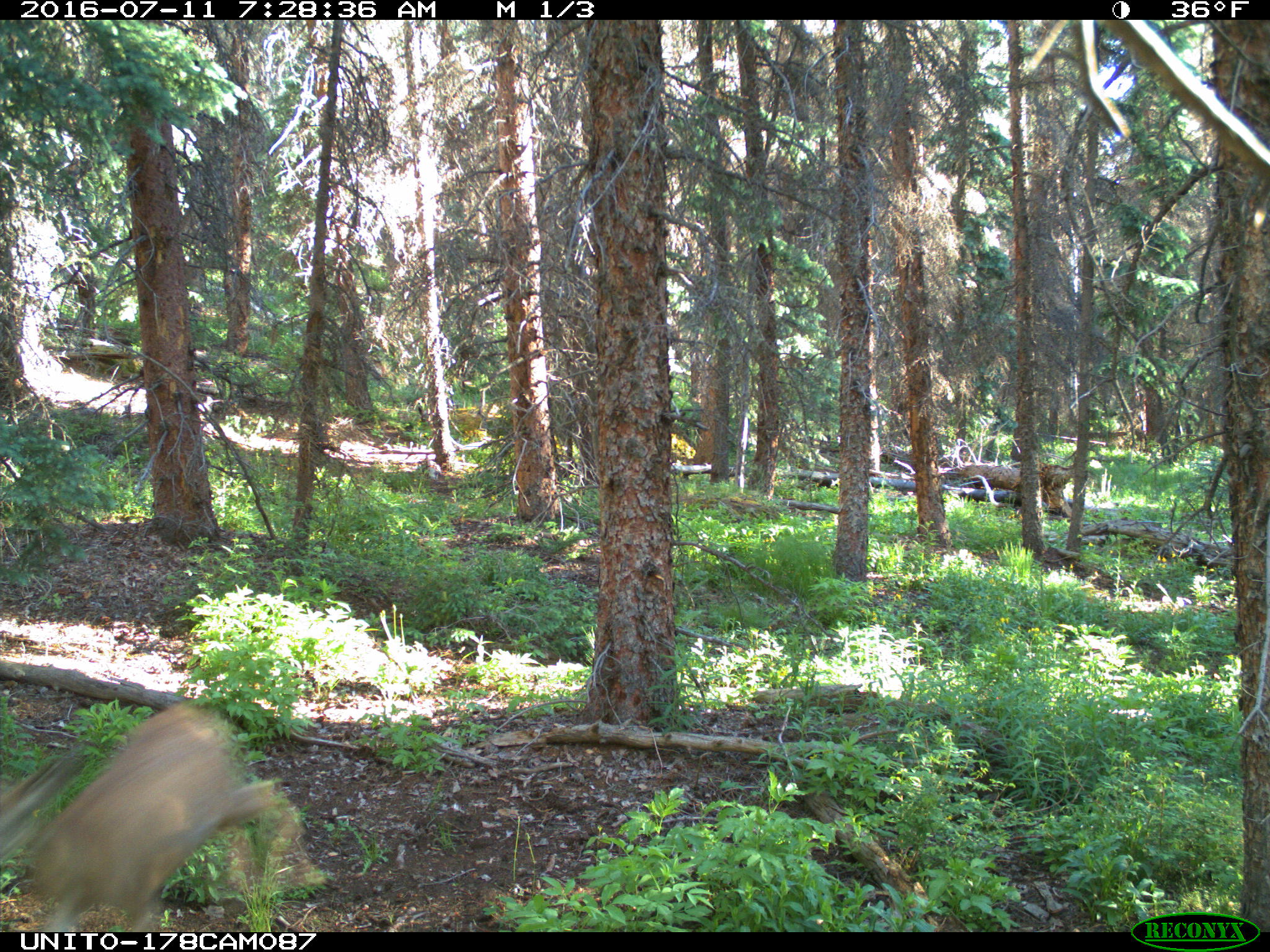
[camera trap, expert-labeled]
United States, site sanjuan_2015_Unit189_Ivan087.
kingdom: Animalia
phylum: Chordata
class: Mammalia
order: Artiodactyla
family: Cervidae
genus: Odocoileus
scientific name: Odocoileus hemionus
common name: mule deer